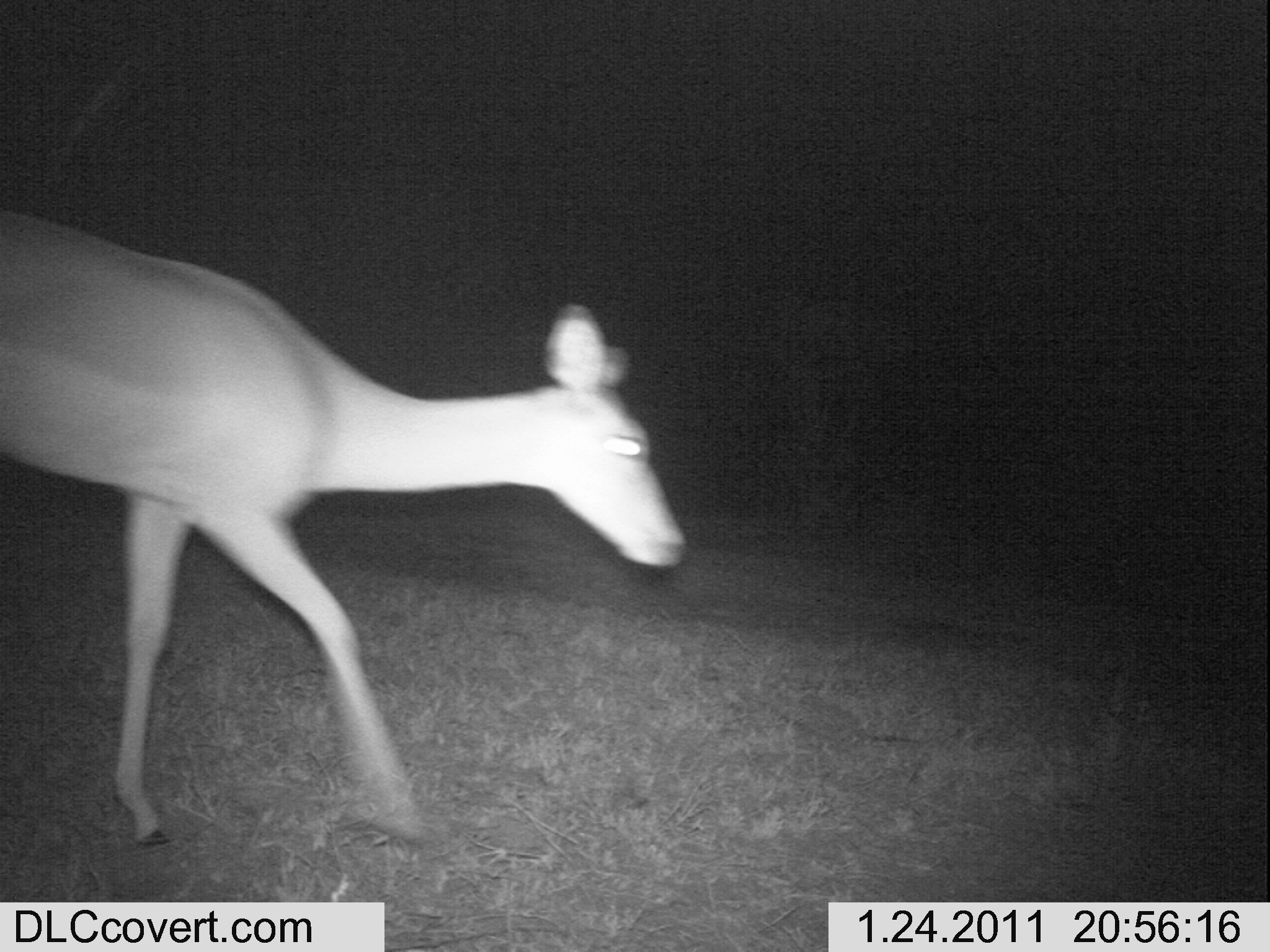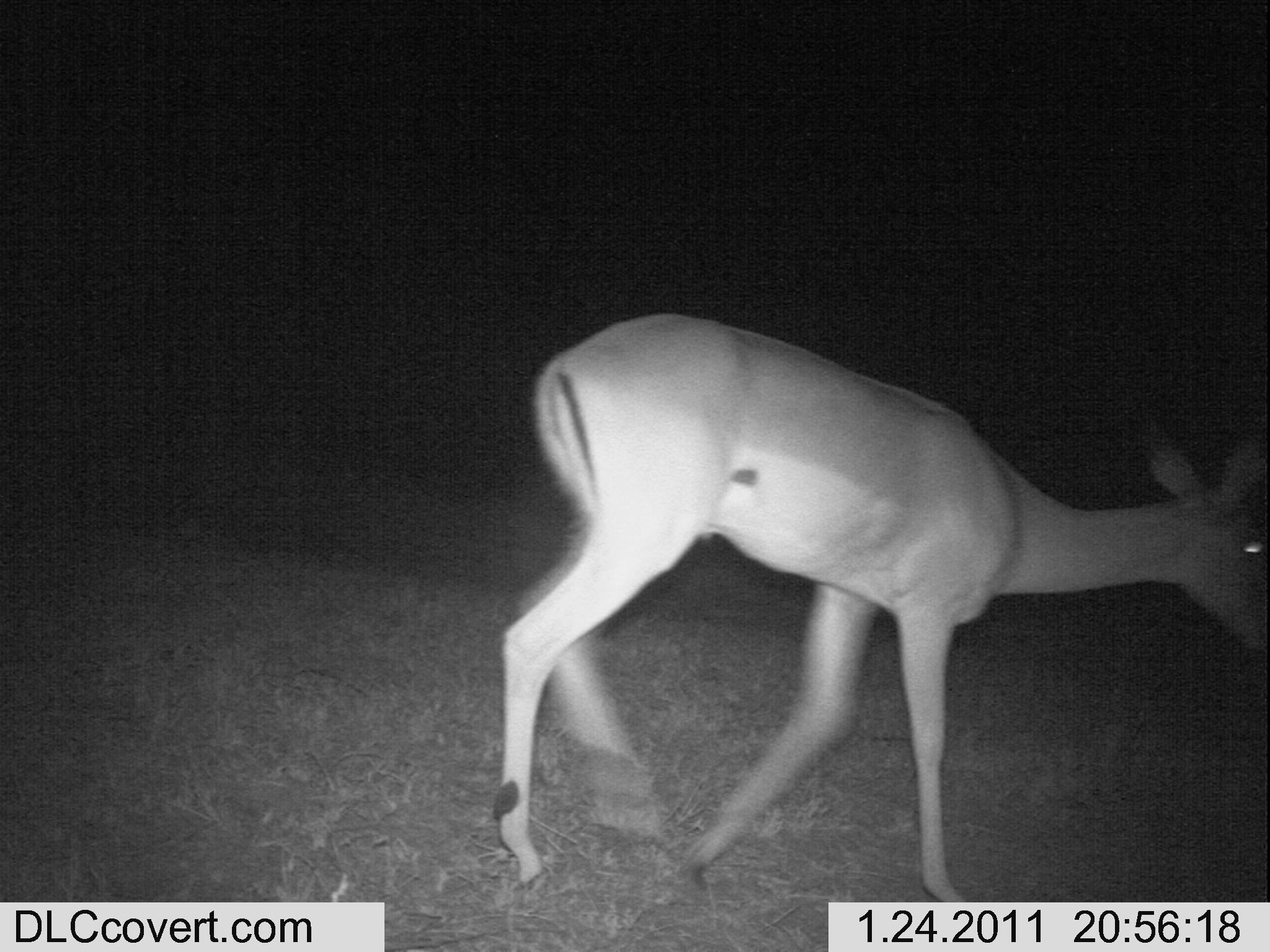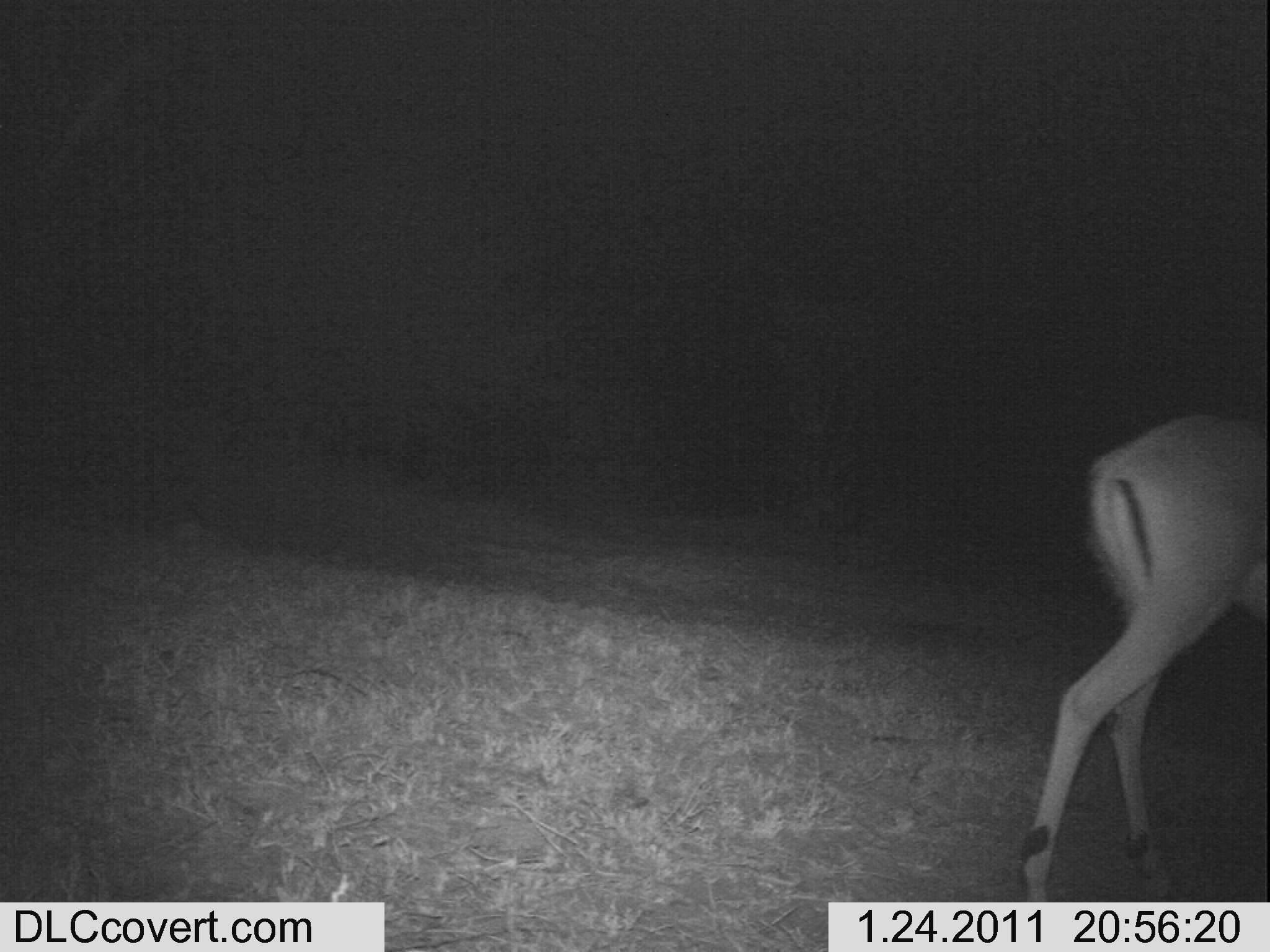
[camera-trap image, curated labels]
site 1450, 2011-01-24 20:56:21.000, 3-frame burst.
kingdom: Animalia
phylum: Chordata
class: Mammalia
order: Artiodactyla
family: Bovidae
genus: Aepyceros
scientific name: Aepyceros melampus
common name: impala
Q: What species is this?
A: Aepyceros melampus (impala).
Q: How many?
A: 1.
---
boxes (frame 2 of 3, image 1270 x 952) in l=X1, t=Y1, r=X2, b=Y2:
aepyceros melampus: l=488, t=310, r=1265, b=898